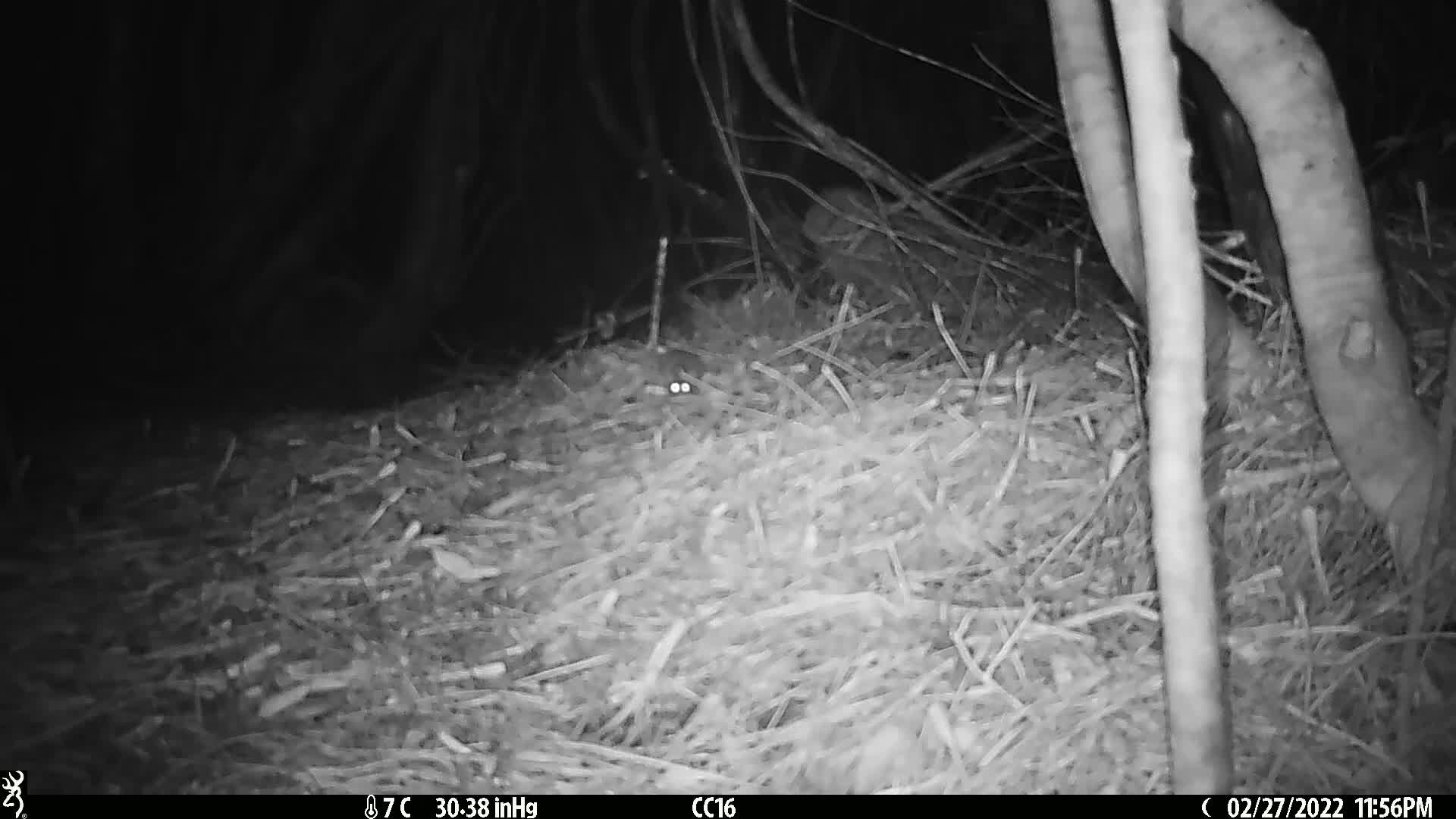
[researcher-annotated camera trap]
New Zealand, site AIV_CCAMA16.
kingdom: Animalia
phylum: Chordata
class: Mammalia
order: Rodentia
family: Muridae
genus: Mus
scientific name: Mus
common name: mouse